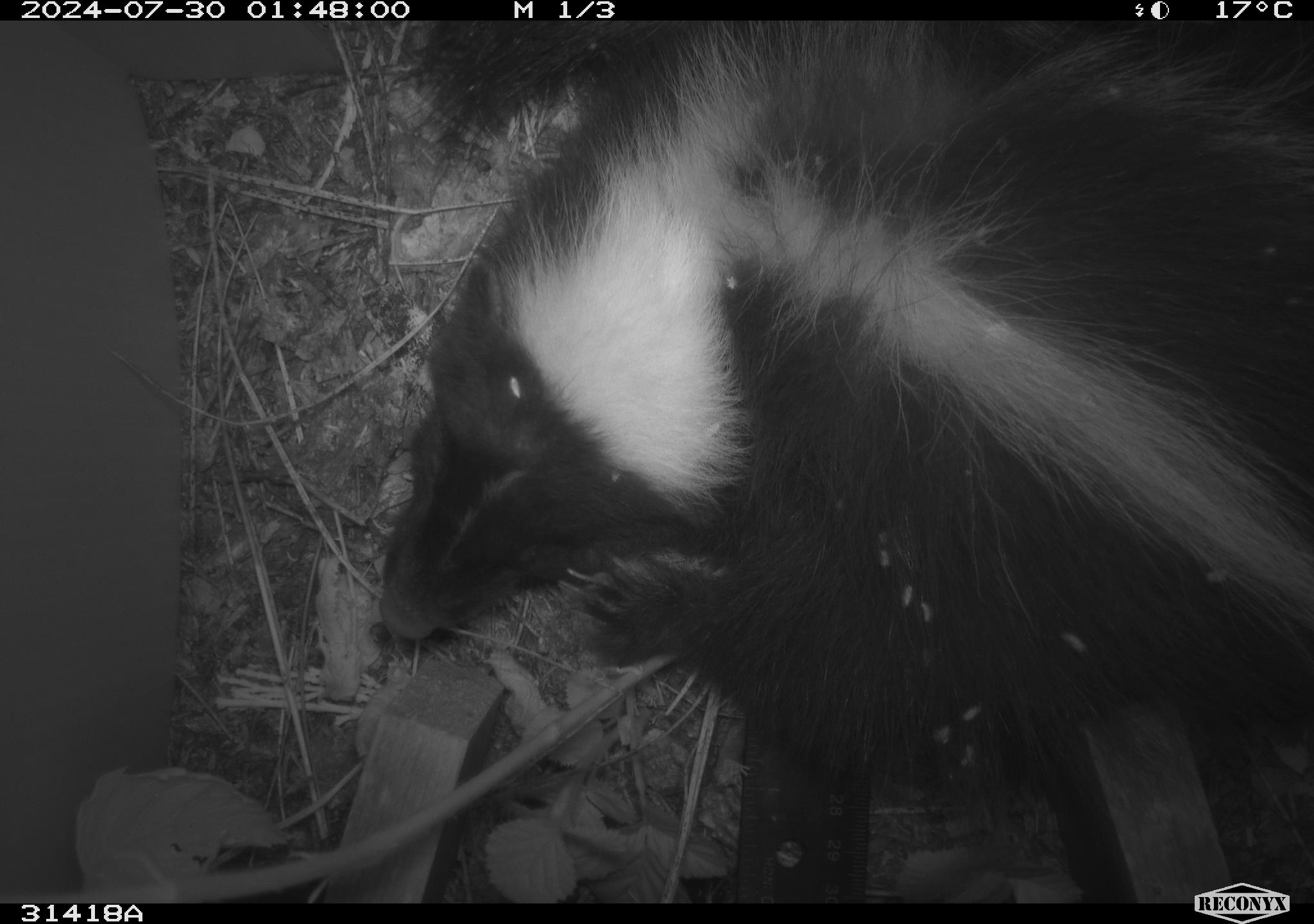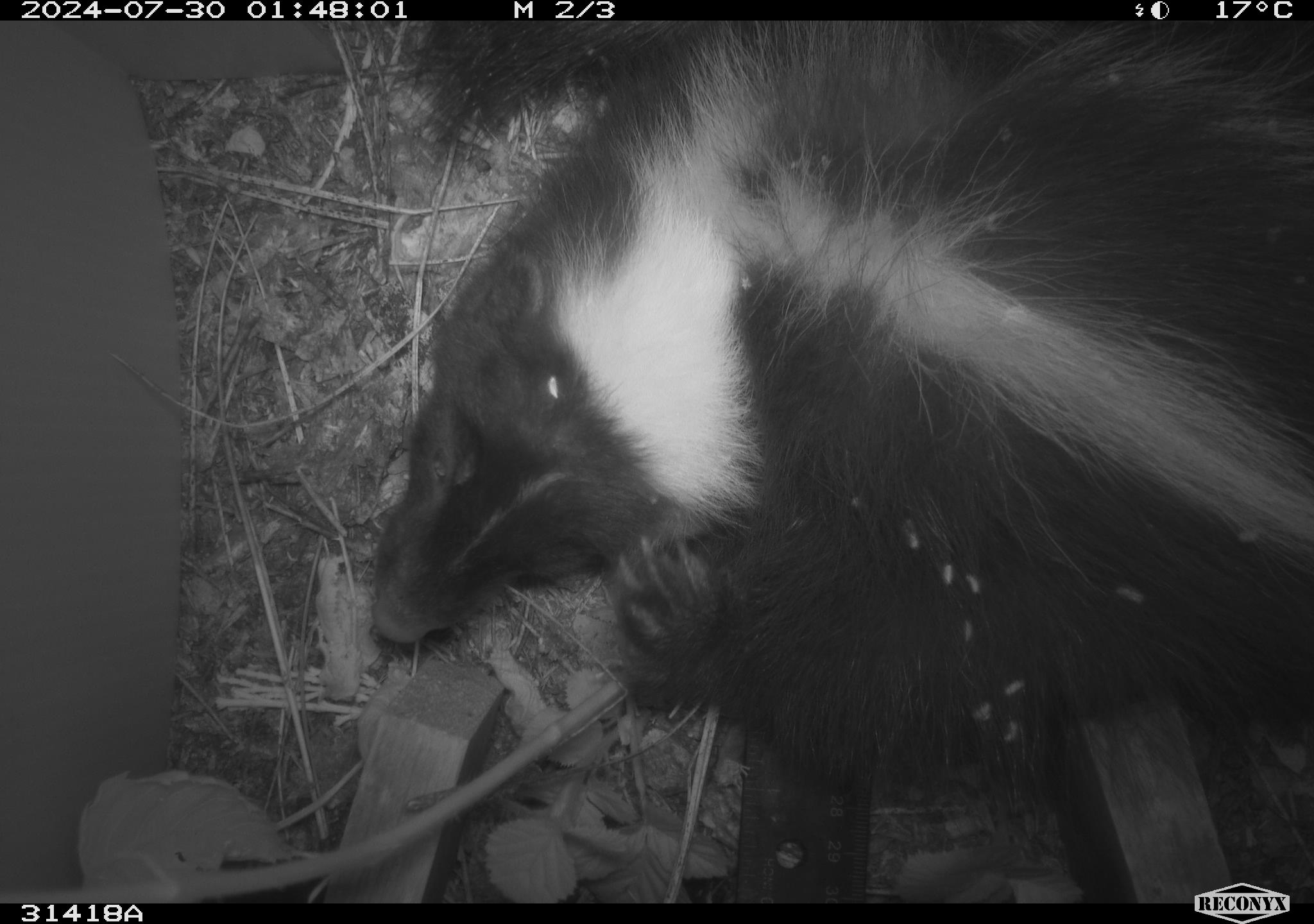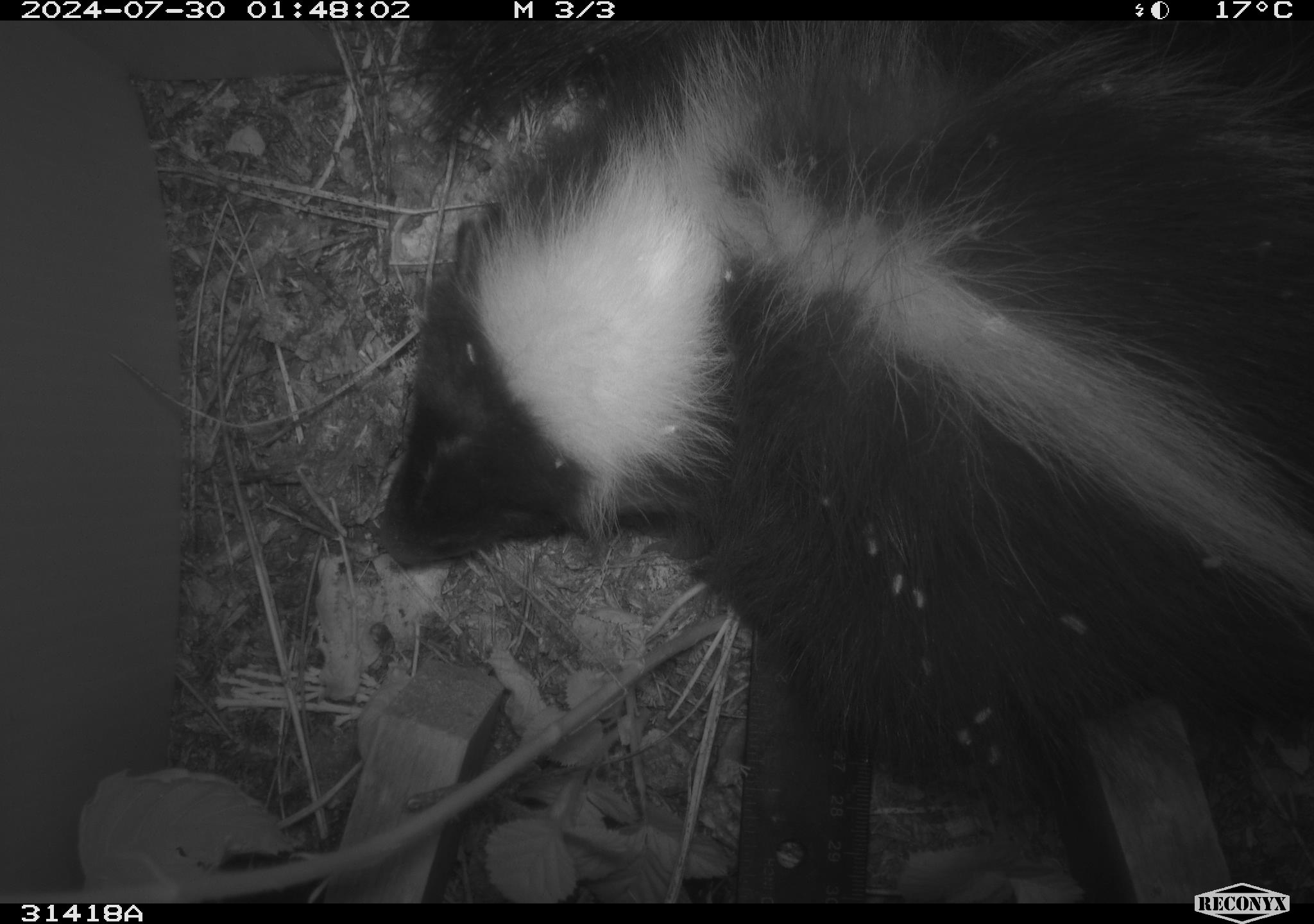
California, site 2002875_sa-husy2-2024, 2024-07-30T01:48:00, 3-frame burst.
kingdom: Animalia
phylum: Chordata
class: Mammalia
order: Carnivora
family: Mephitidae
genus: Mephitis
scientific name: Mephitis mephitis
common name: striped skunk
Striped skunk (Mephitis mephitis).